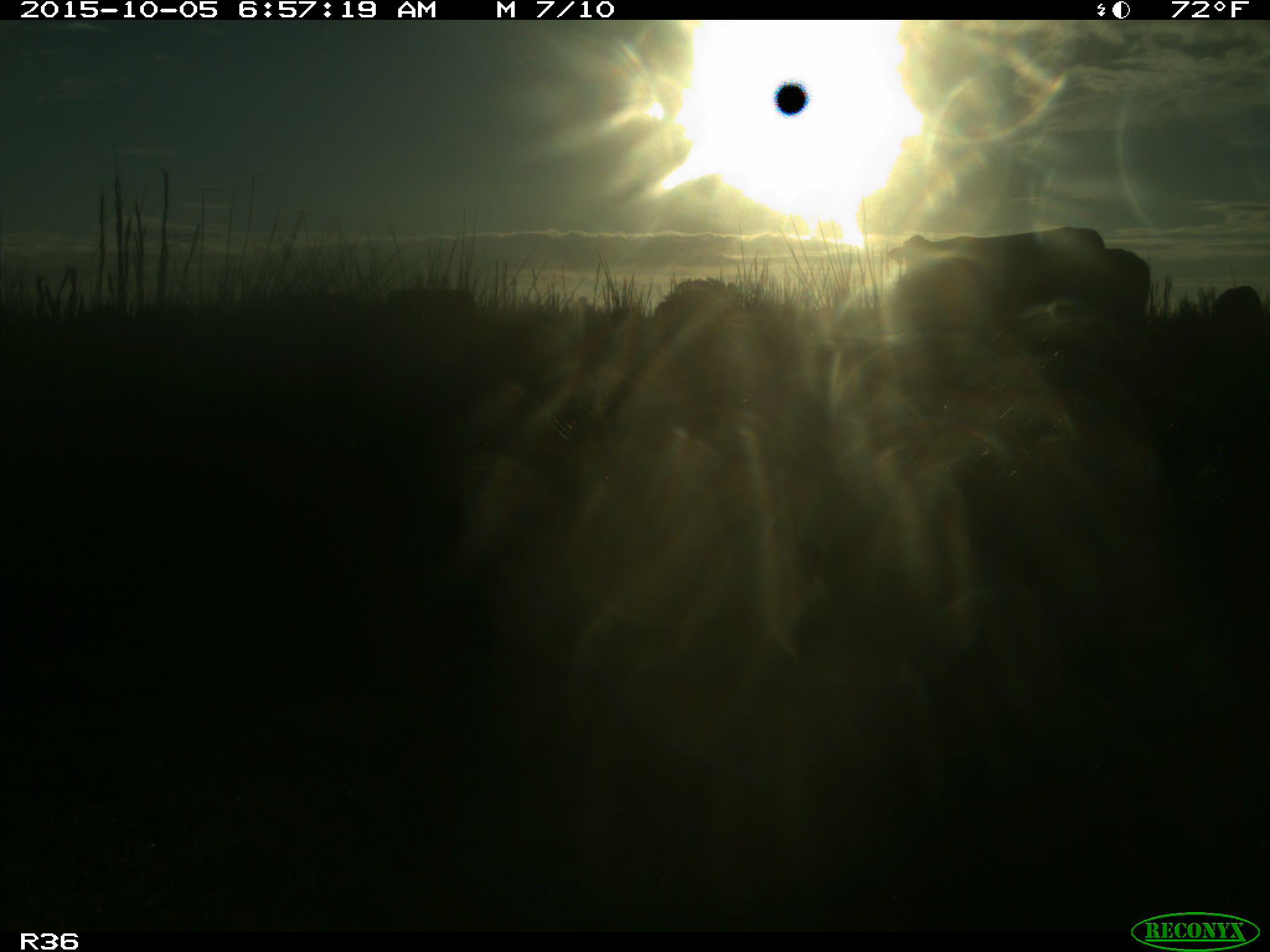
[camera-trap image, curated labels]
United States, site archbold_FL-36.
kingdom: Animalia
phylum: Chordata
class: Mammalia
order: Artiodactyla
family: Bovidae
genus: Bos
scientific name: Bos taurus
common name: domestic cow